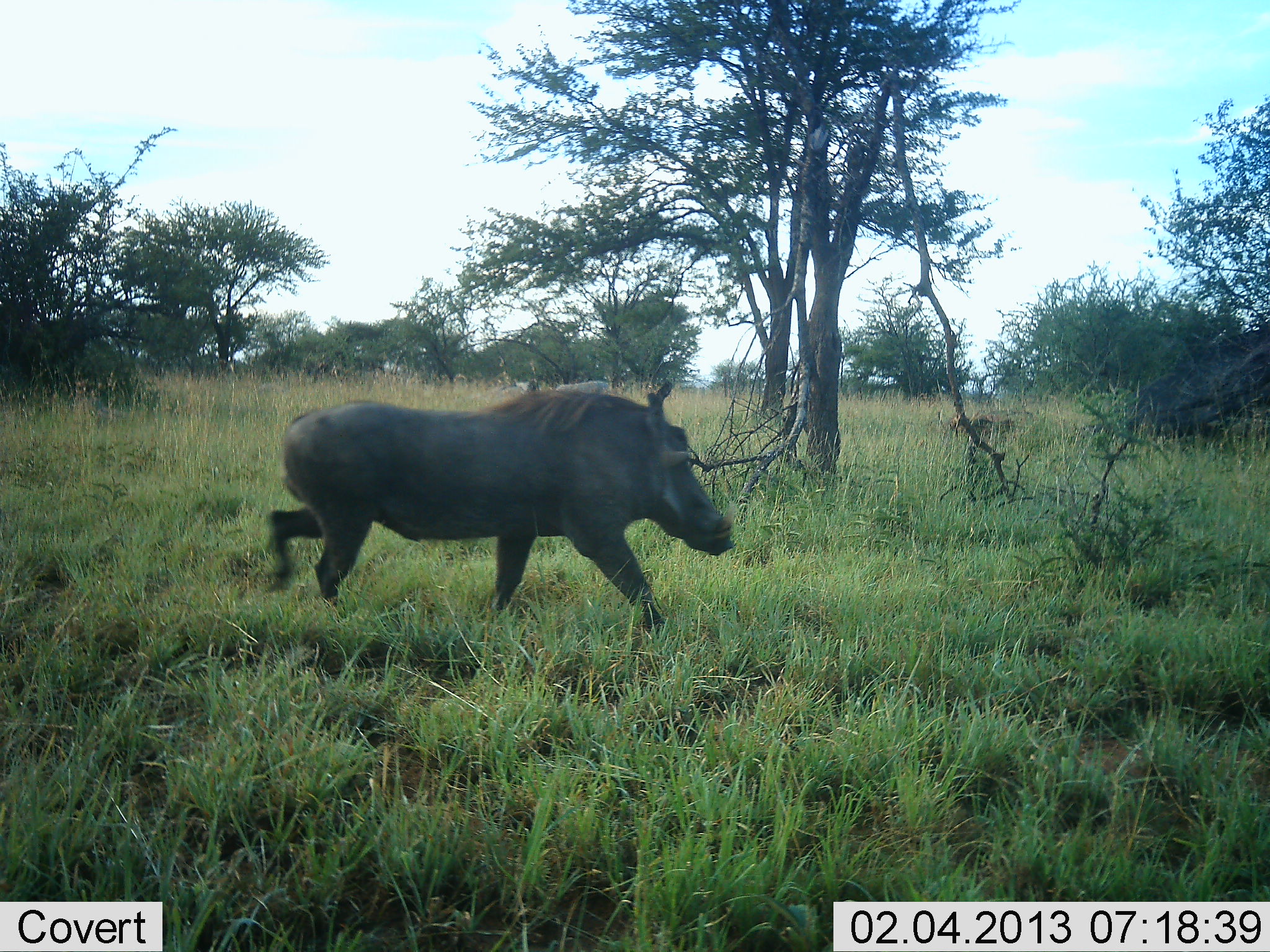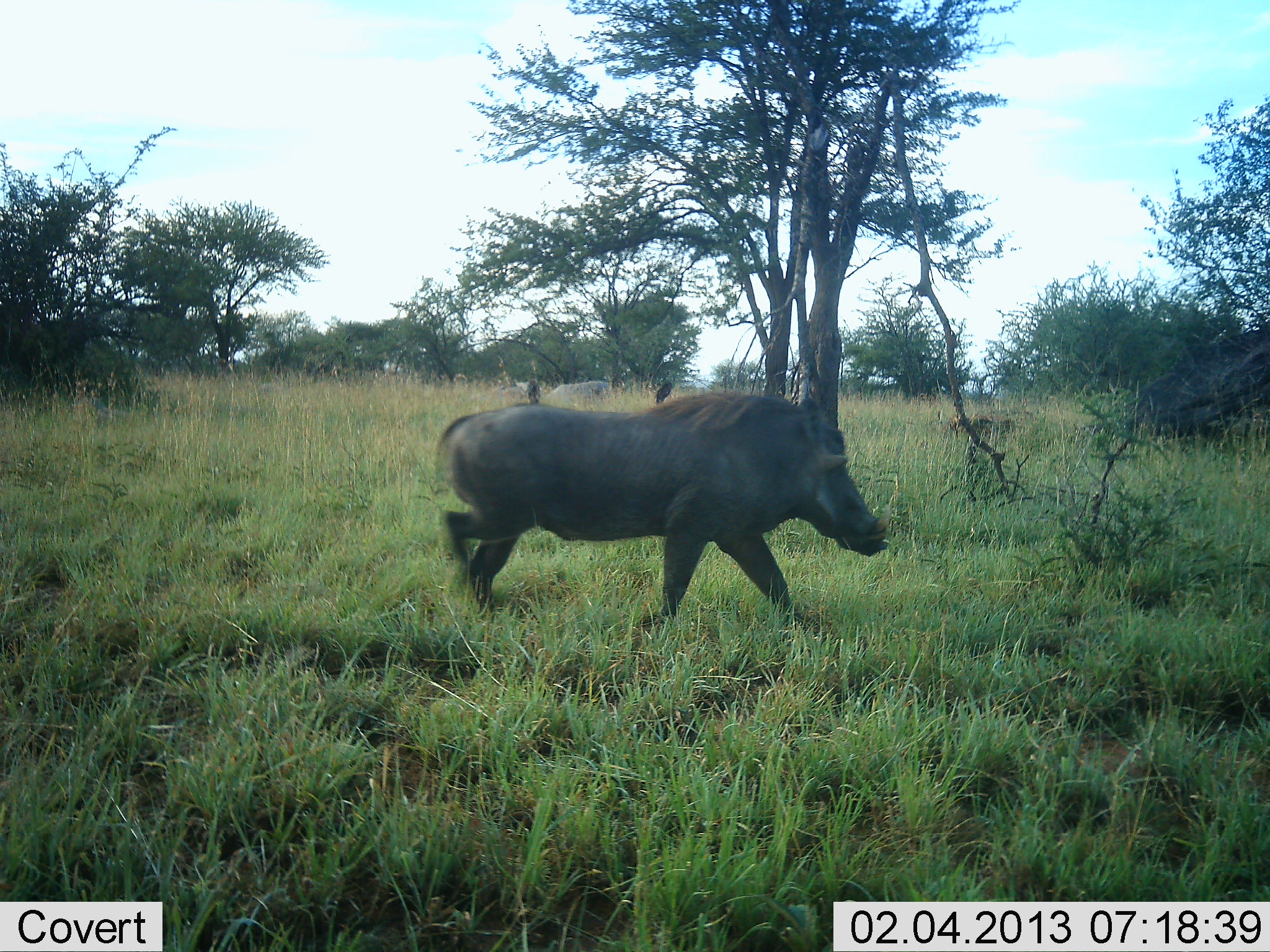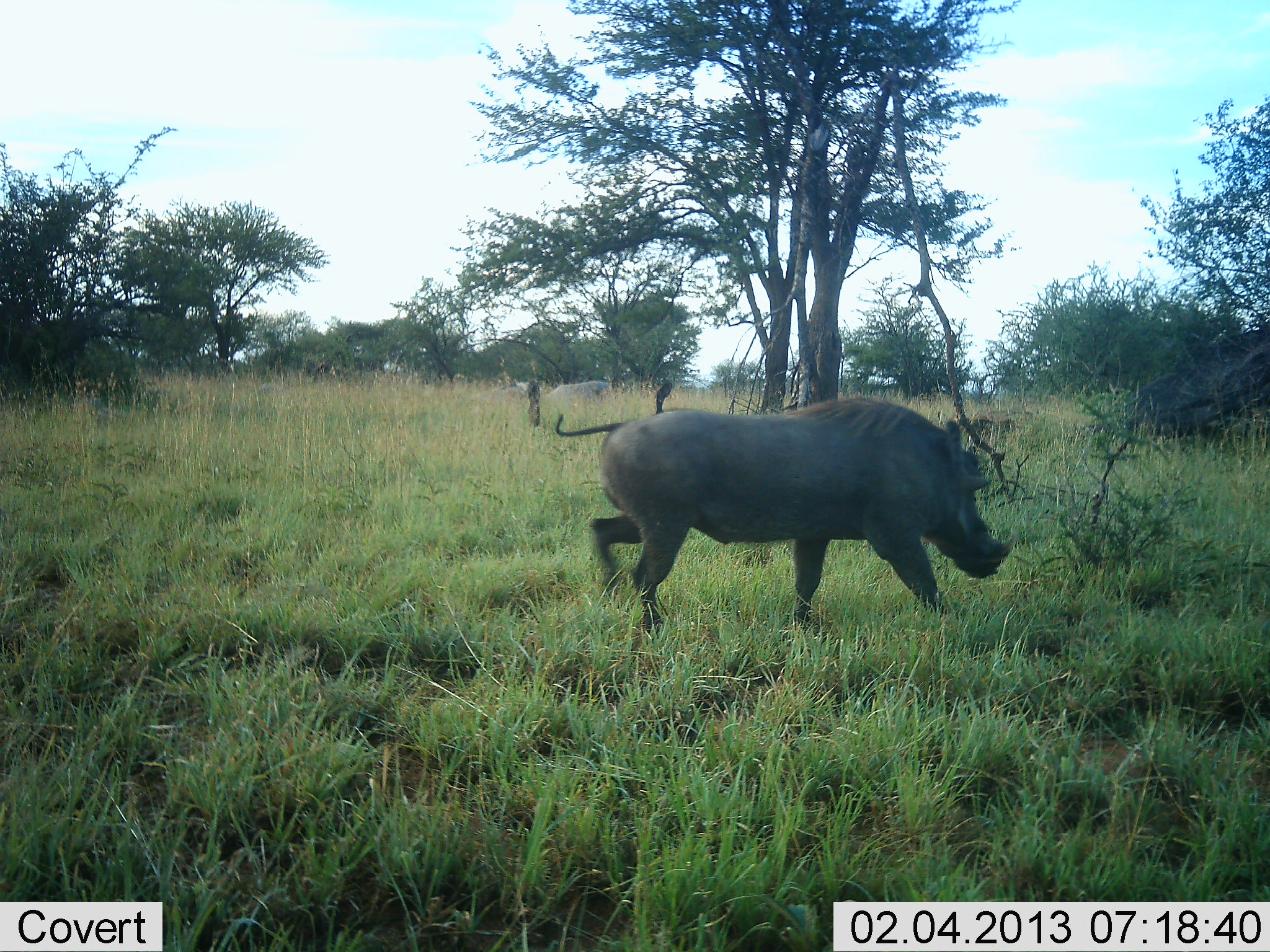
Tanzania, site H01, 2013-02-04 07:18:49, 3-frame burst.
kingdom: Animalia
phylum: Chordata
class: Mammalia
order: Artiodactyla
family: Suidae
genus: Phacochoerus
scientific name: Phacochoerus africanus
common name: warthog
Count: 1.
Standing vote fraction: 7%.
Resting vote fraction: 0%.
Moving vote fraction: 100%.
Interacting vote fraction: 0%.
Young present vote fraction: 0%.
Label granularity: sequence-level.